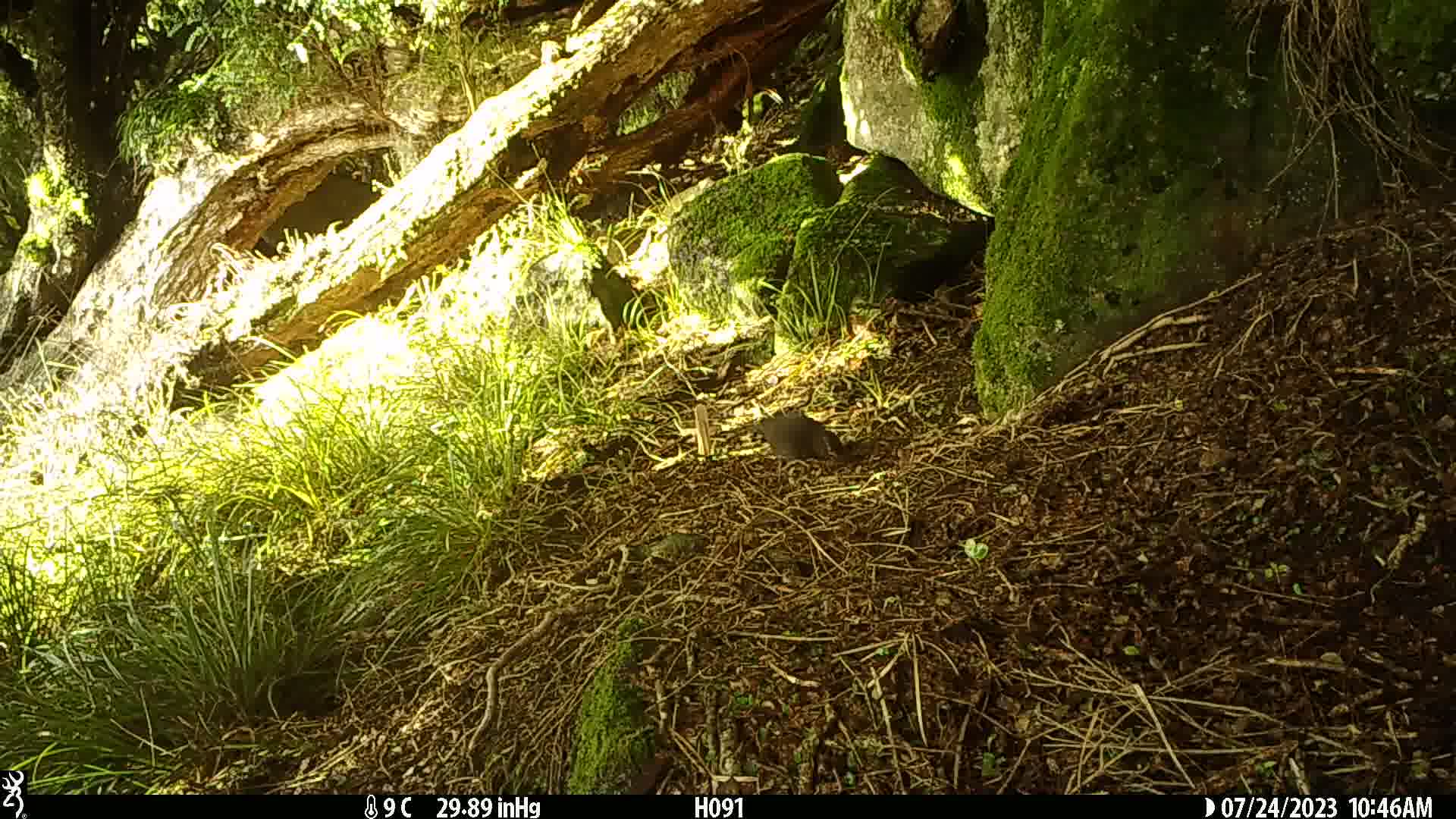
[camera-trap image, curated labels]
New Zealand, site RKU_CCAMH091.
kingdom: Animalia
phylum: Chordata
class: Aves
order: Passeriformes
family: Turdidae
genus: Turdus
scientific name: Turdus merula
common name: eurasian blackbird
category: blackbird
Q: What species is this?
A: Blackbird (eurasian blackbird) (Turdus merula).